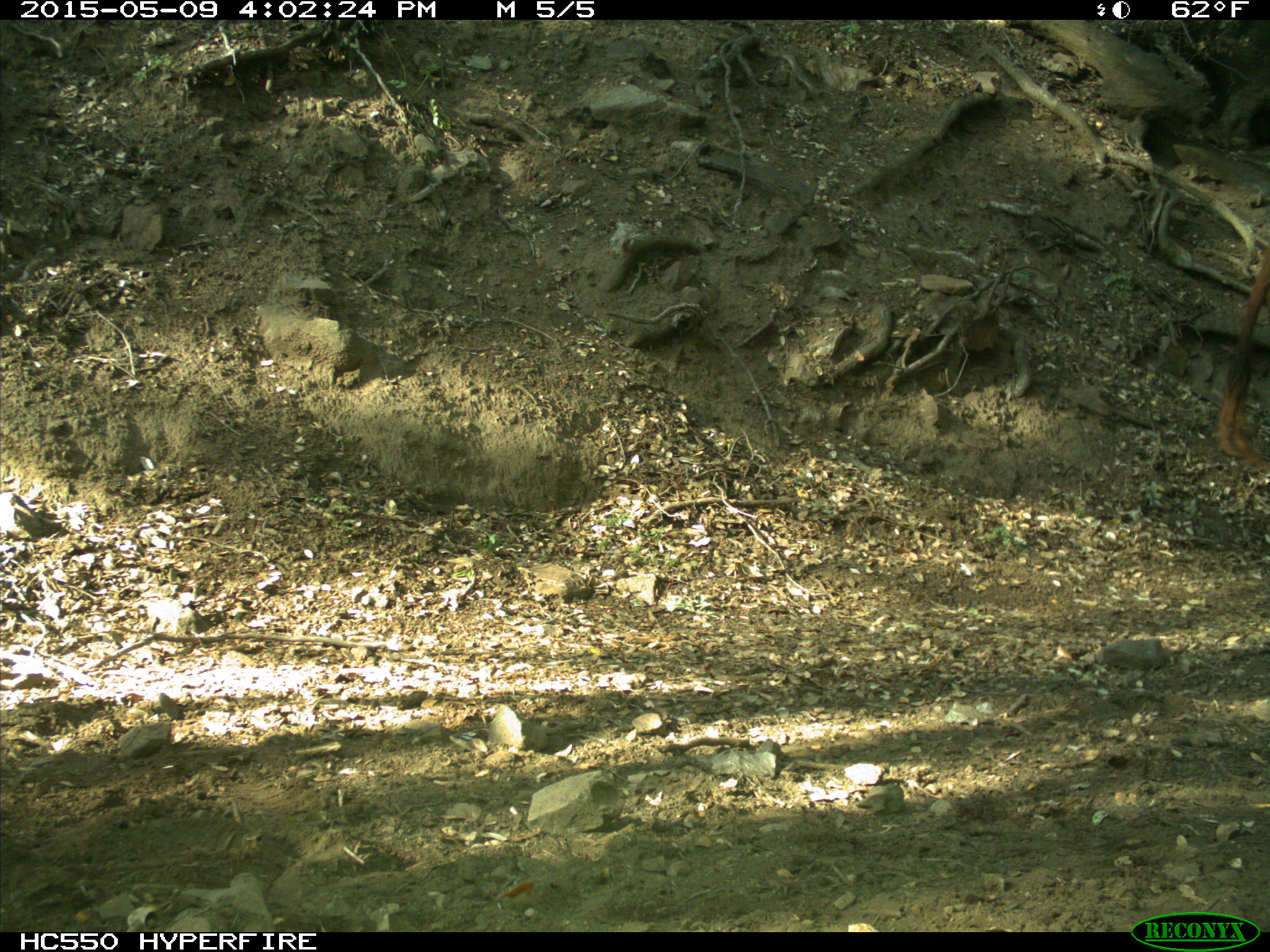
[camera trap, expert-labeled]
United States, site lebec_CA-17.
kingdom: Animalia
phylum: Chordata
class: Mammalia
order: Artiodactyla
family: Bovidae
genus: Bos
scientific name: Bos taurus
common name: domestic cow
Bos taurus (domestic cow).